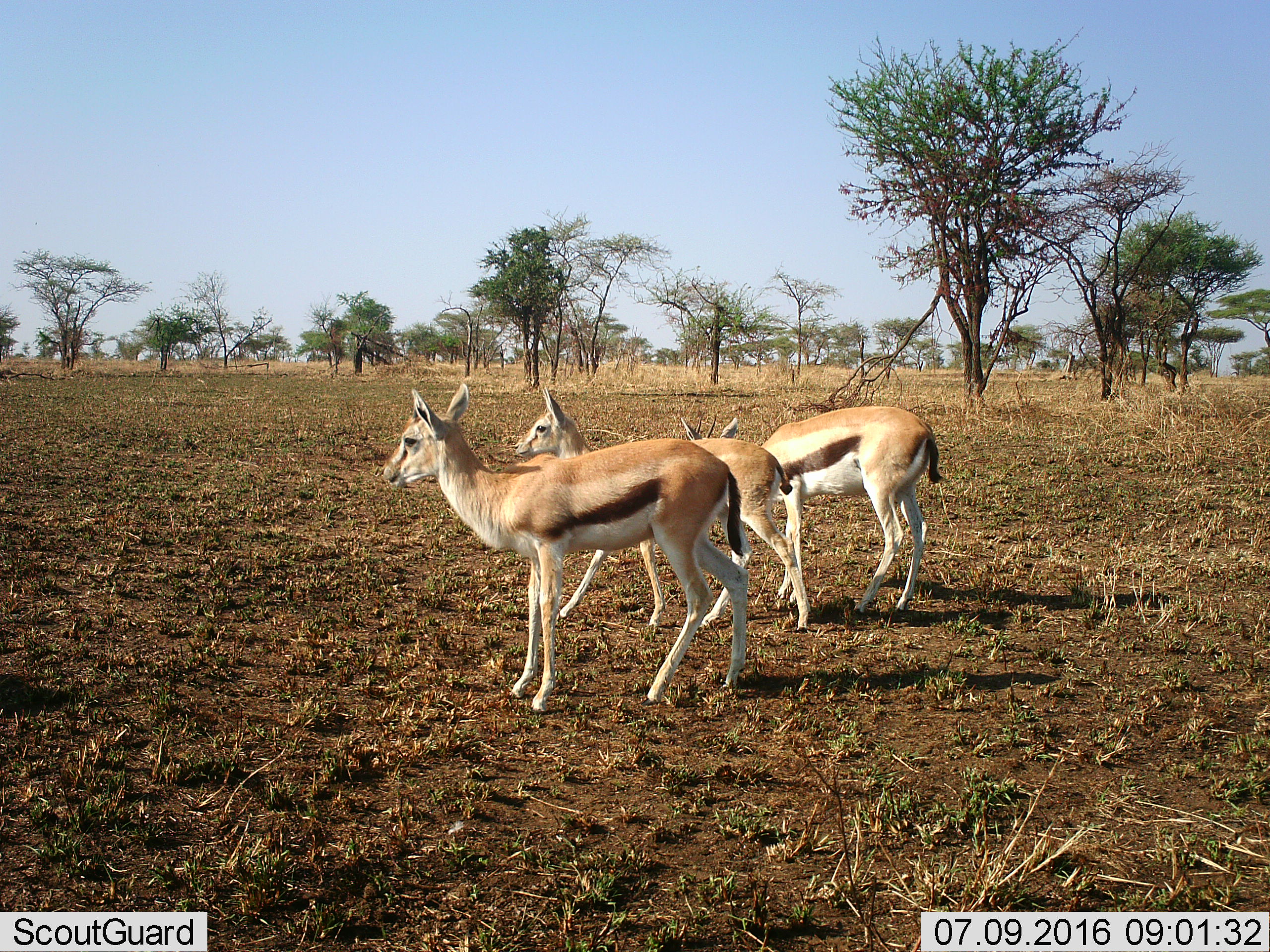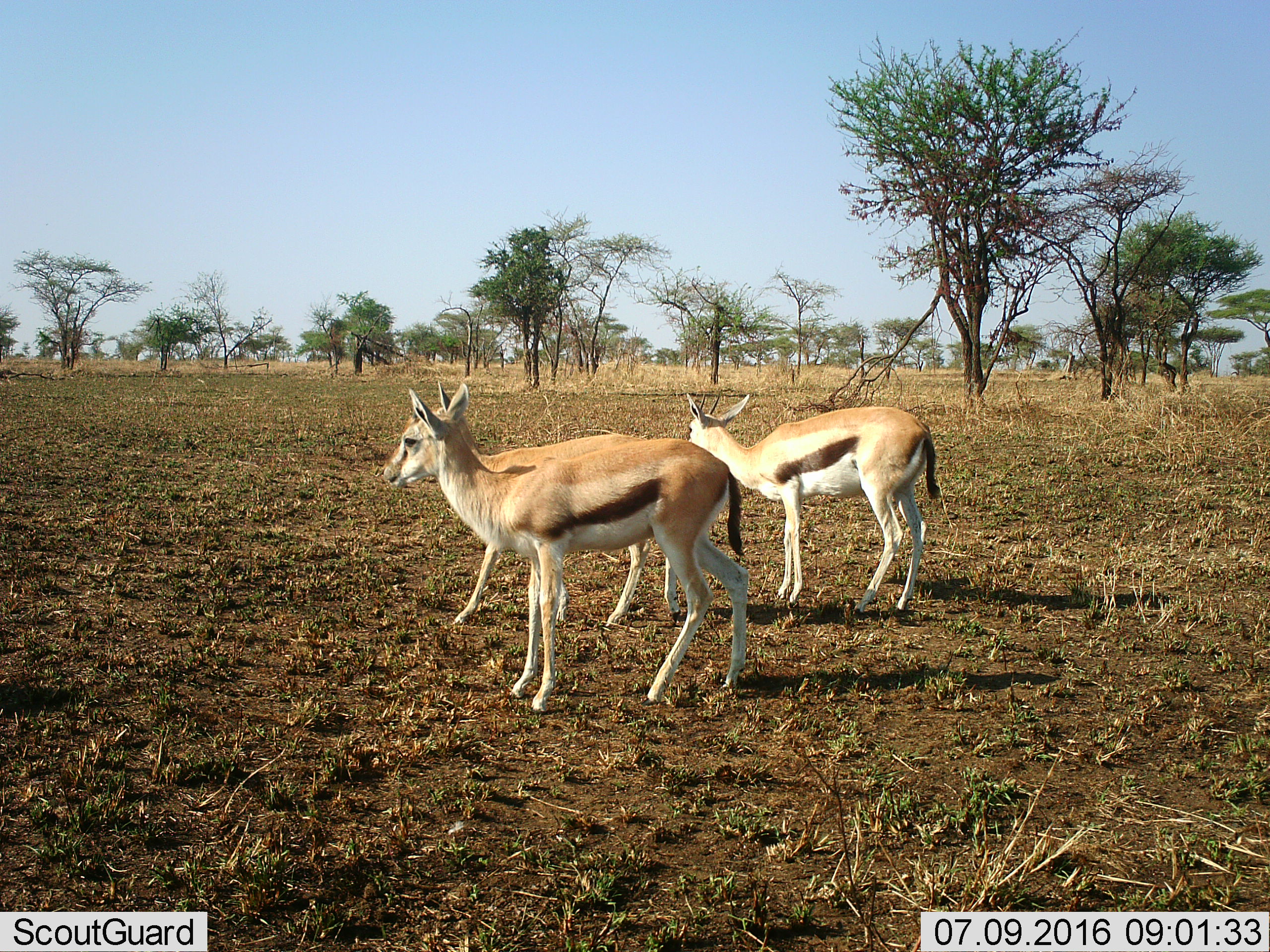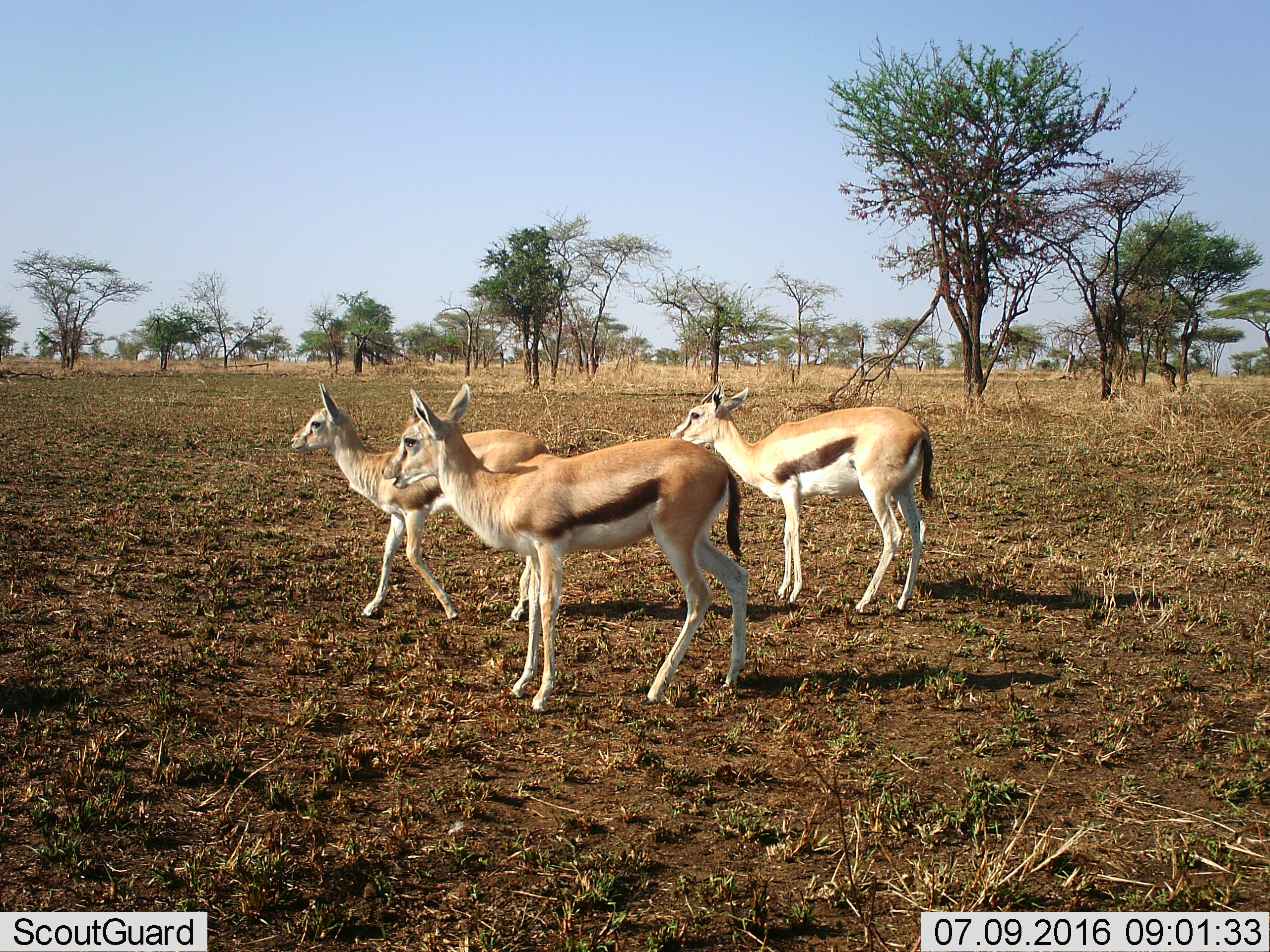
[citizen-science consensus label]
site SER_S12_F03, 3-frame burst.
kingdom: Animalia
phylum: Chordata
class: Mammalia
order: Artiodactyla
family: Bovidae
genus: Eudorcas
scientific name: Eudorcas thomsonii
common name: thomson's gazelle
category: gazellethomsons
Gazellethomsons (thomson's gazelle) (Eudorcas thomsonii), count 3. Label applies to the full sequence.